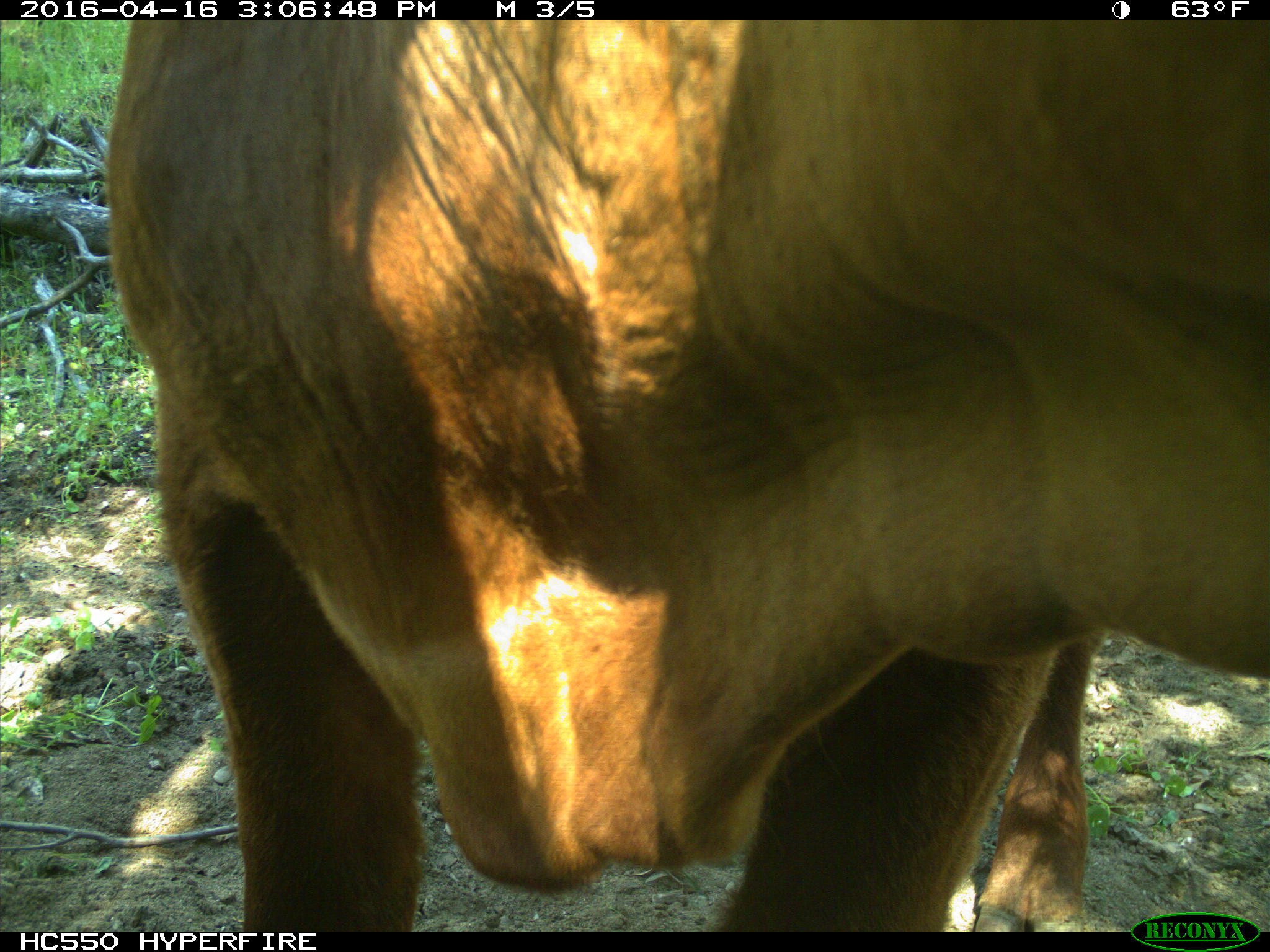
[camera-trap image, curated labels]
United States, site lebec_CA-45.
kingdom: Animalia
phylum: Chordata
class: Mammalia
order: Artiodactyla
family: Bovidae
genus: Bos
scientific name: Bos taurus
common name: domestic cow